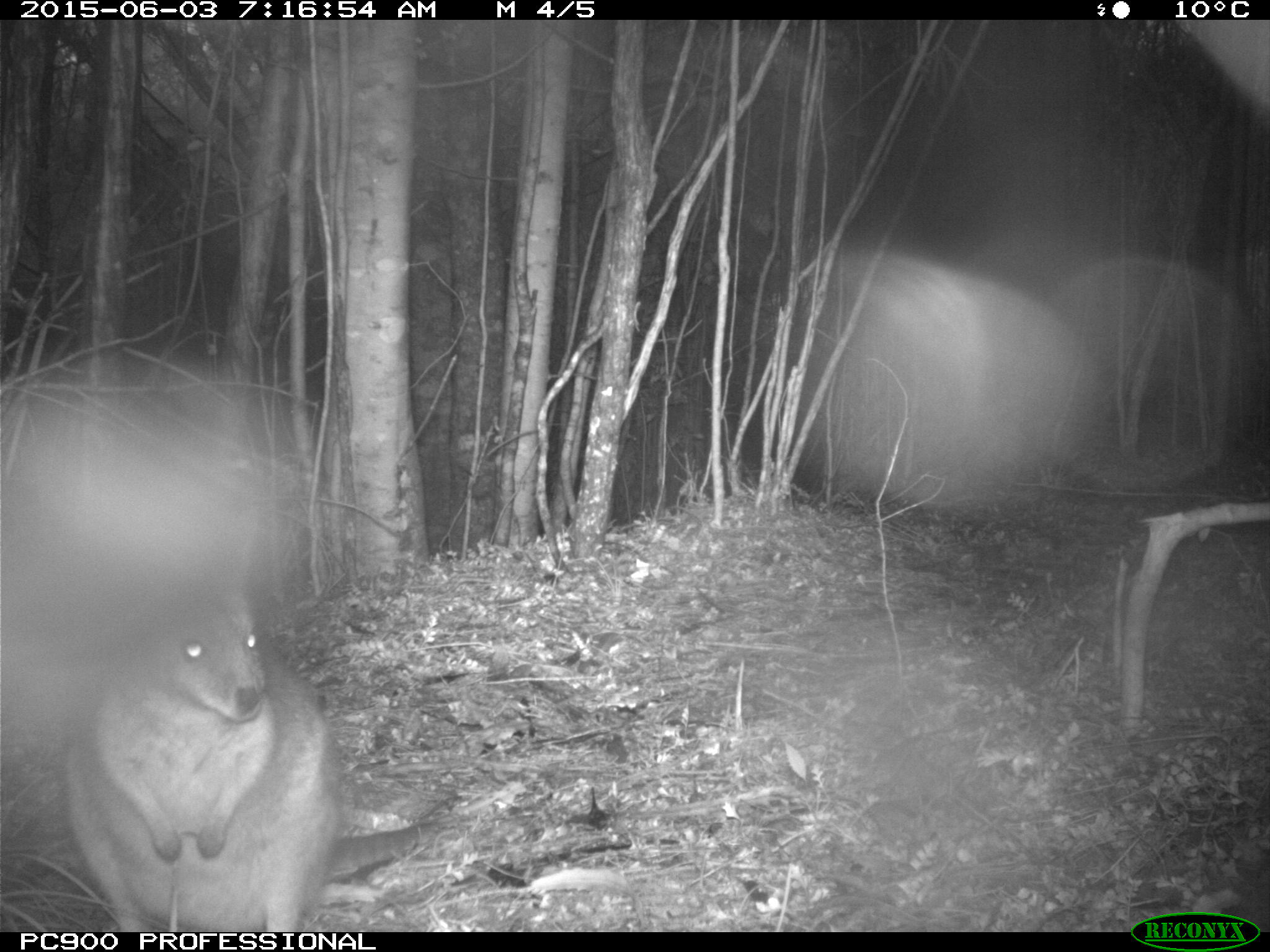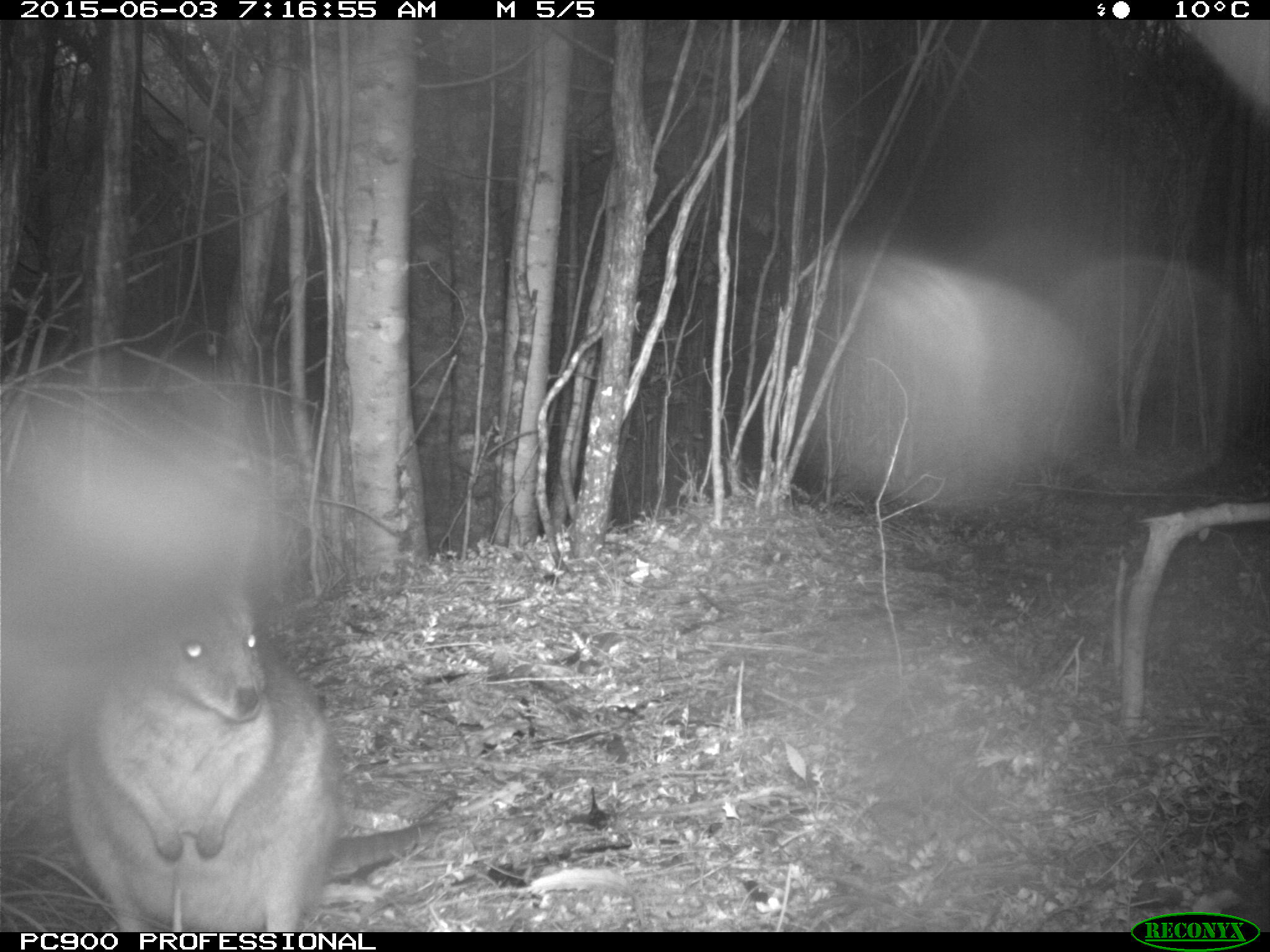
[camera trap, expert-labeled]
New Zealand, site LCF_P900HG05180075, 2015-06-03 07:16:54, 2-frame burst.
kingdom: Animalia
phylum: Chordata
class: Mammalia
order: Diprotodontia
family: Macropodidae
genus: Notamacropus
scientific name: Notamacropus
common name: wallaby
Wallaby (Notamacropus).